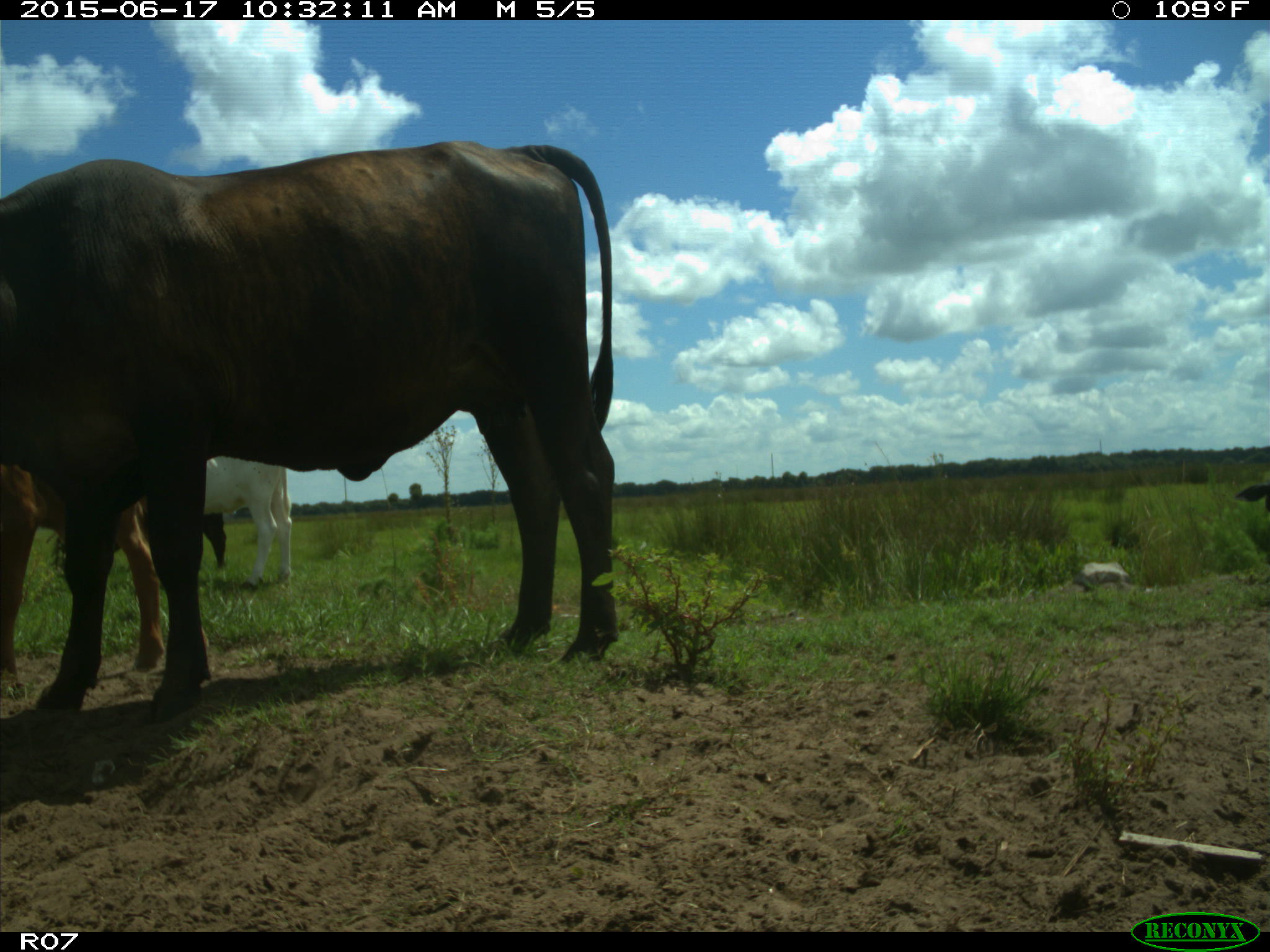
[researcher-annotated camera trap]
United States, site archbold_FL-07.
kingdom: Animalia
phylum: Chordata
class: Mammalia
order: Artiodactyla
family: Bovidae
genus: Bos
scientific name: Bos taurus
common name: domestic cow